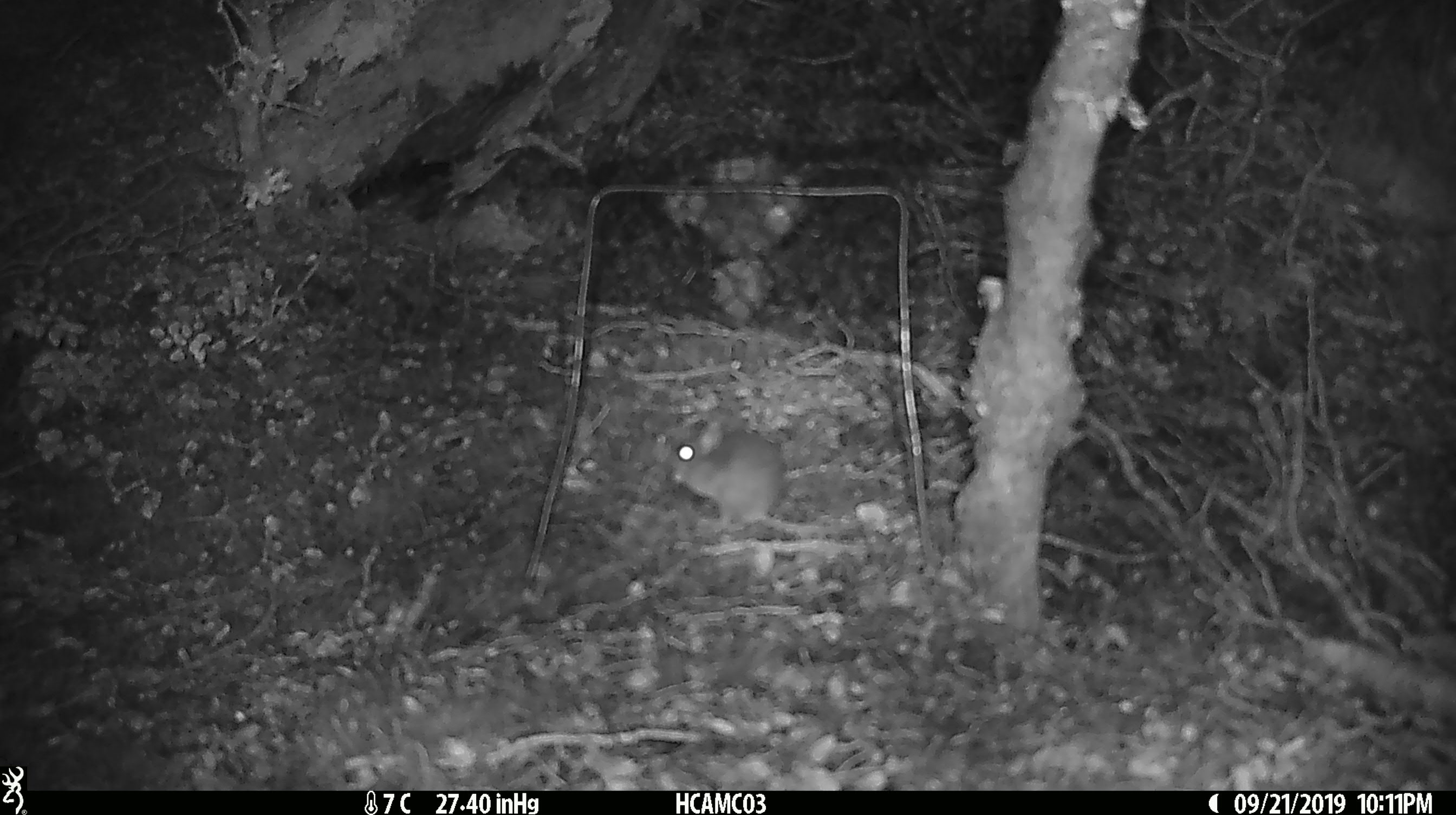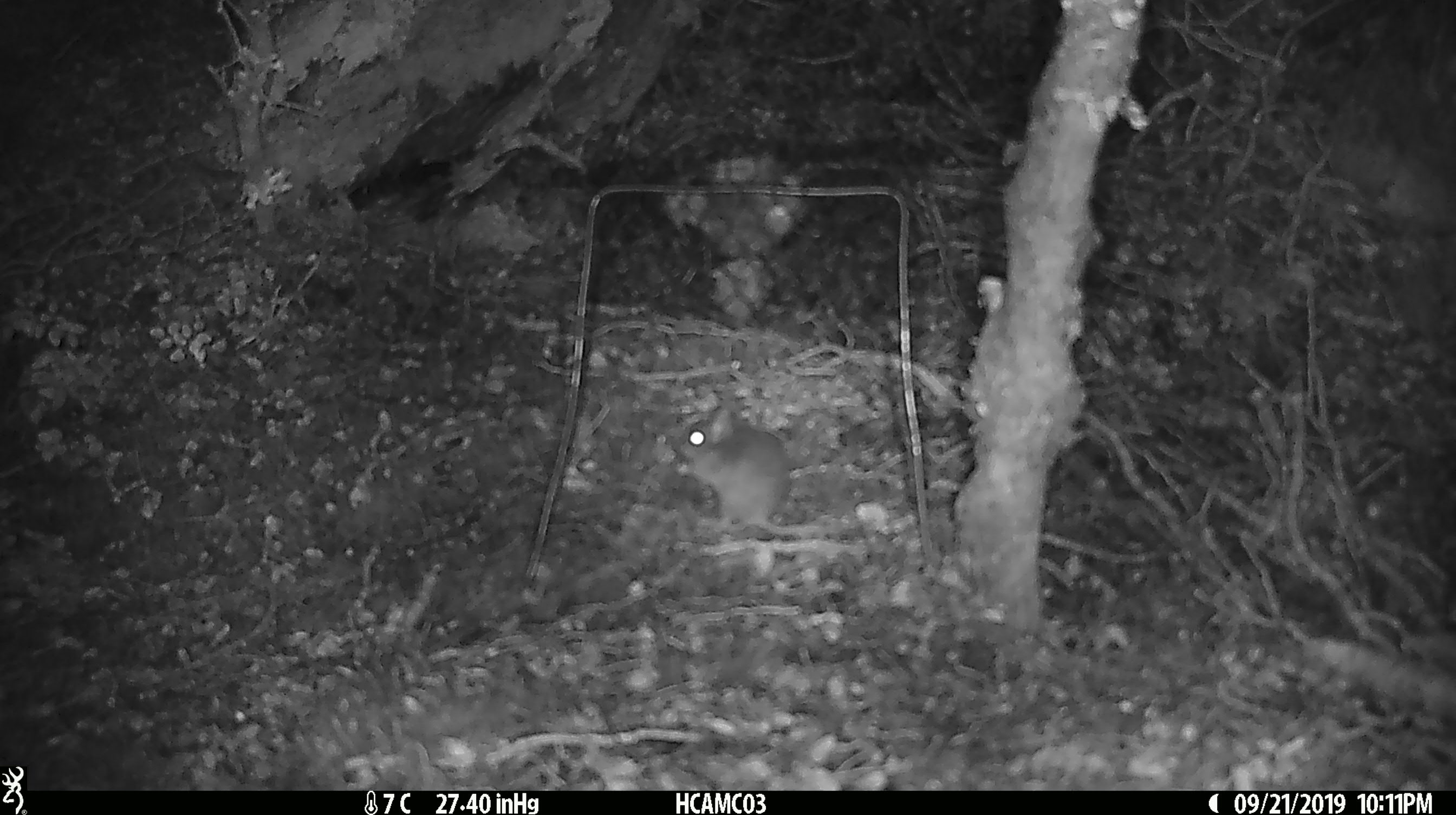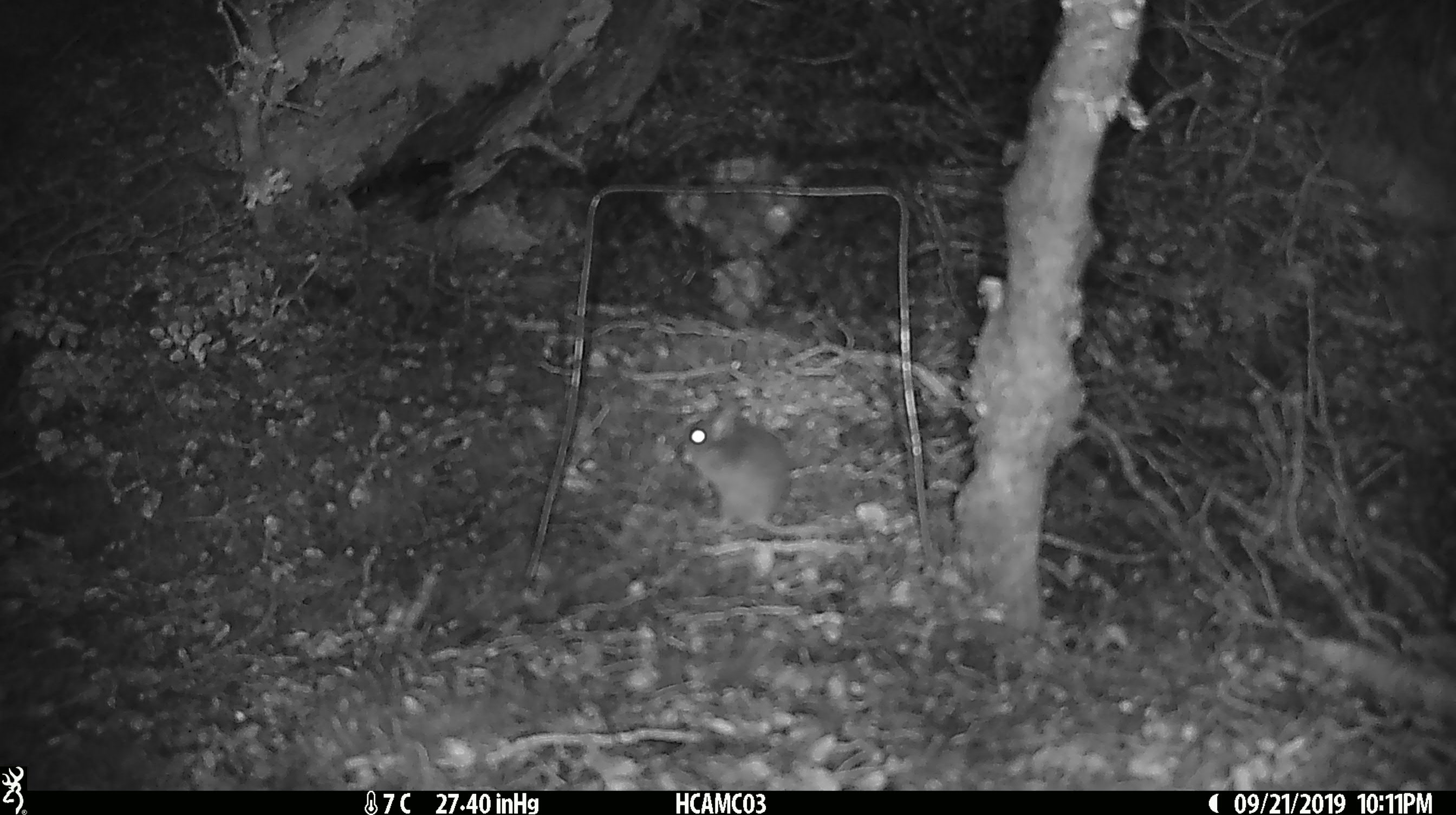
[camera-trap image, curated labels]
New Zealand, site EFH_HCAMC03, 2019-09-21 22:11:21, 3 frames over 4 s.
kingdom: Animalia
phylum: Chordata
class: Mammalia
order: Rodentia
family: Muridae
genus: Mus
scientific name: Mus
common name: mouse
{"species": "mouse (Mus)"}